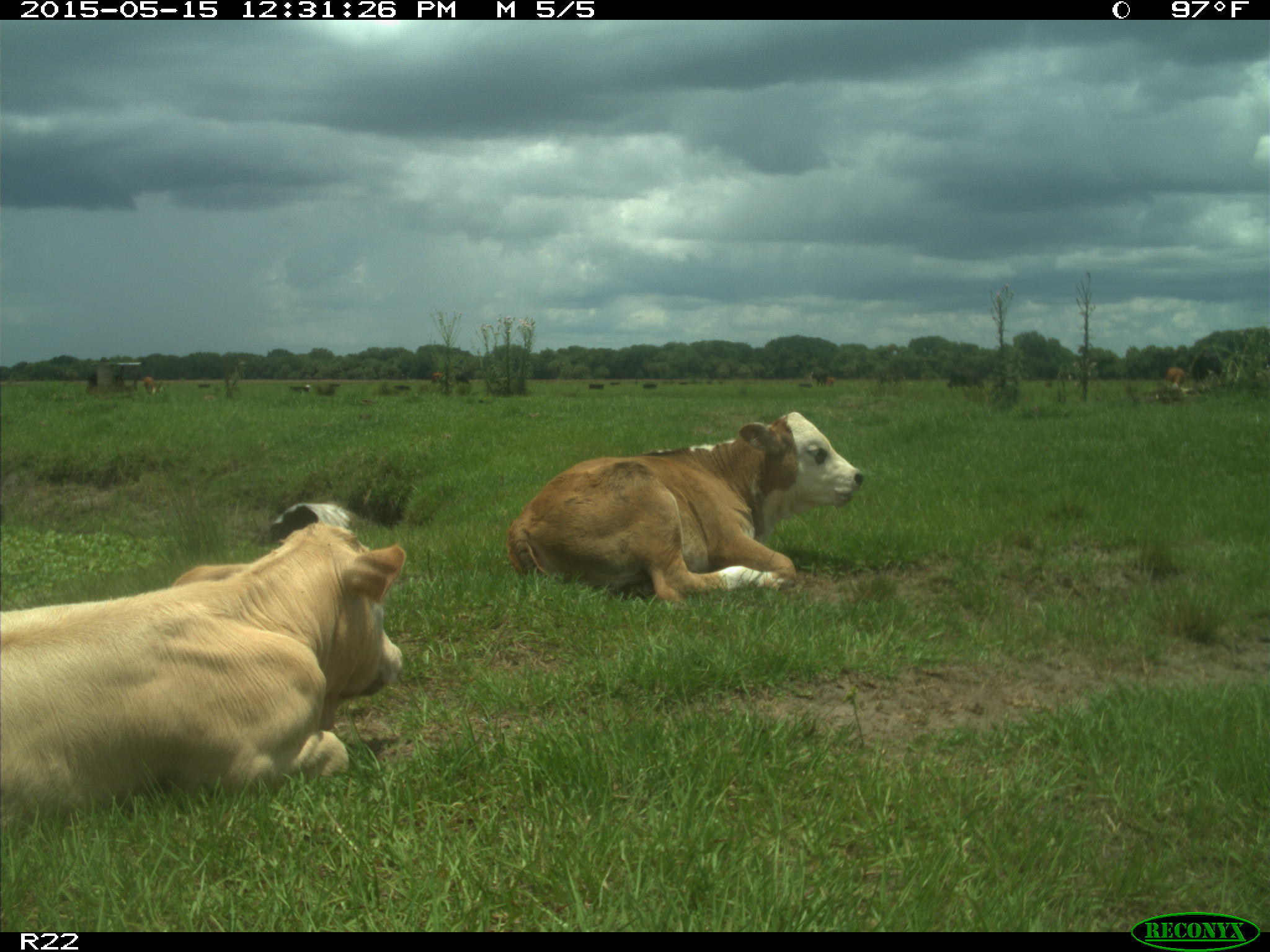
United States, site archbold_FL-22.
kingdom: Animalia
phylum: Chordata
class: Mammalia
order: Artiodactyla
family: Bovidae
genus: Bos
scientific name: Bos taurus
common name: domestic cow